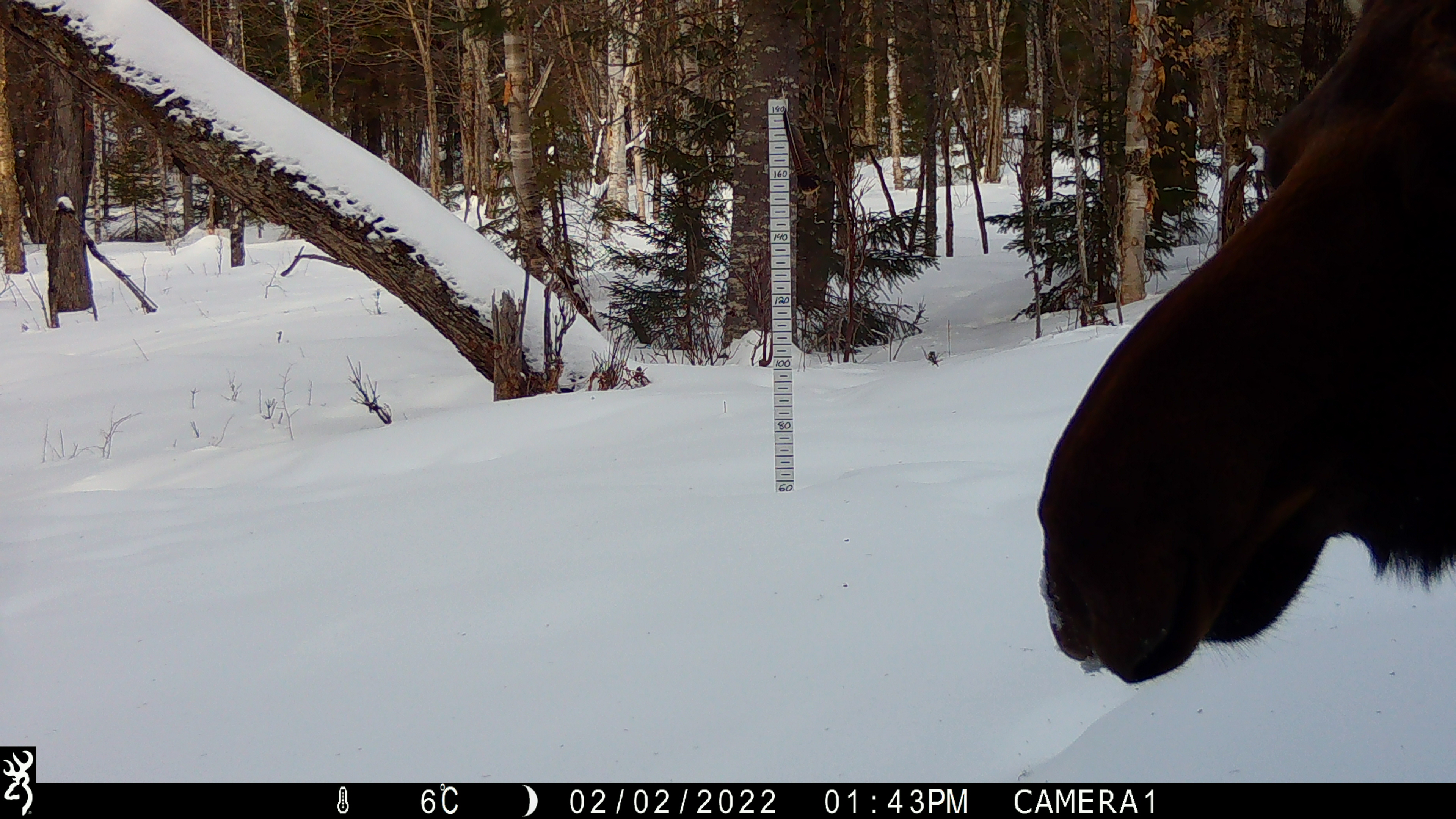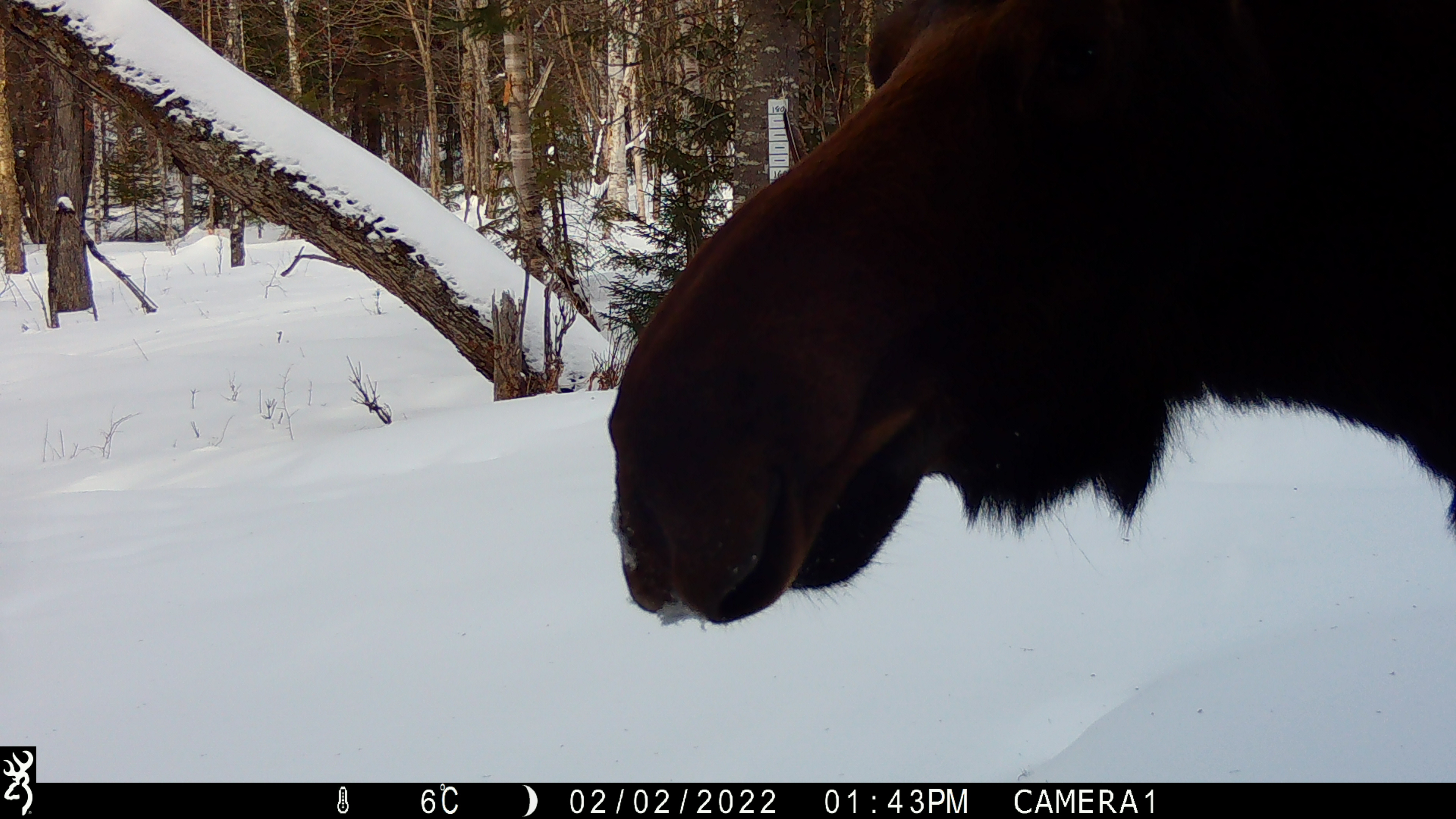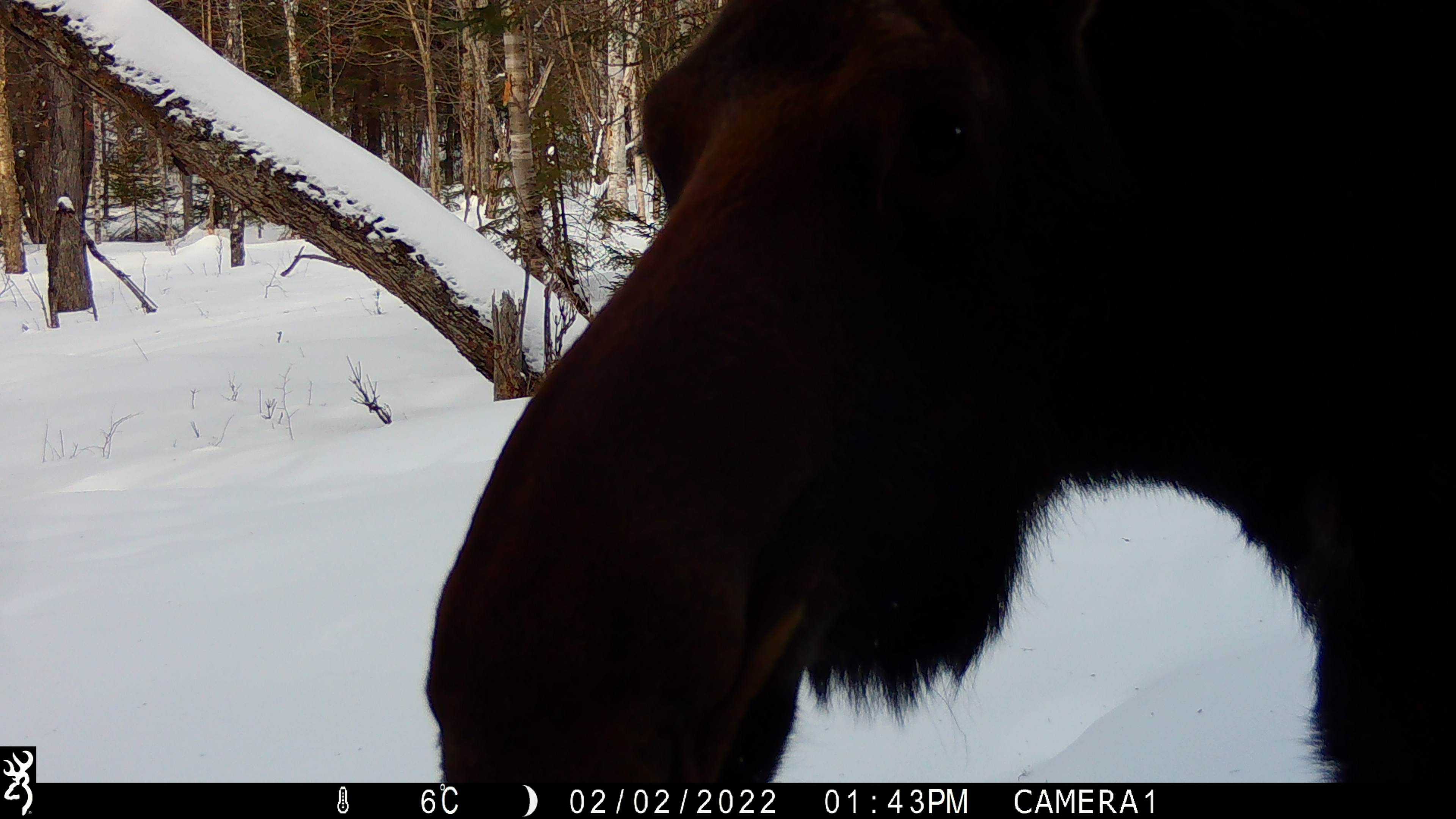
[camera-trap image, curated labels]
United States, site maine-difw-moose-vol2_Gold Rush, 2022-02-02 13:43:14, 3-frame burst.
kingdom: Animalia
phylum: Chordata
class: Mammalia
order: Artiodactyla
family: Cervidae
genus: Alces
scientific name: Alces alces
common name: moose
Moose (Alces alces).